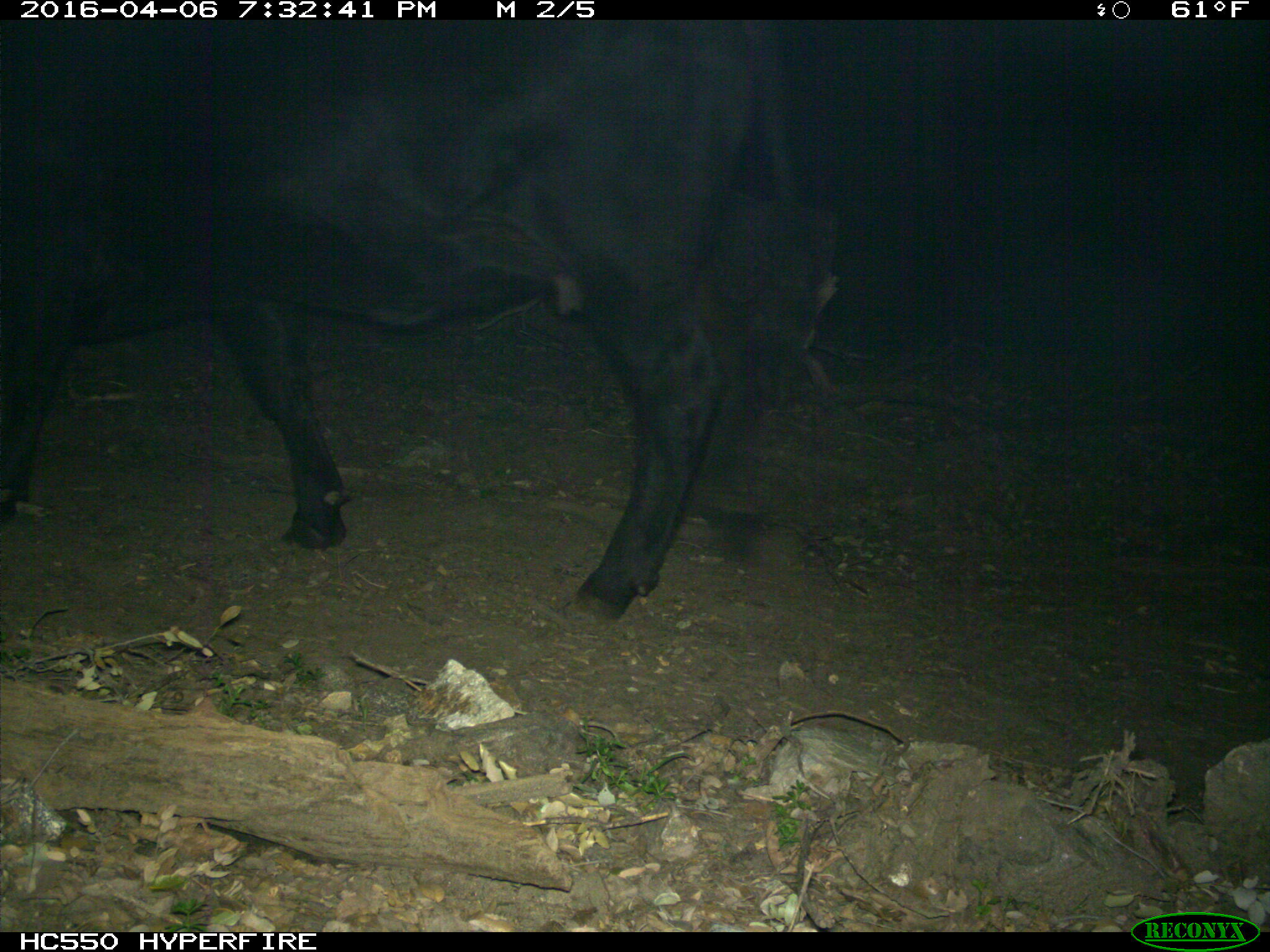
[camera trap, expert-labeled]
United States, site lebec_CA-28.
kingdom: Animalia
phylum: Chordata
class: Mammalia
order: Artiodactyla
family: Bovidae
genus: Bos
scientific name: Bos taurus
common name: domestic cow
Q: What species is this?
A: Bos taurus (domestic cow).